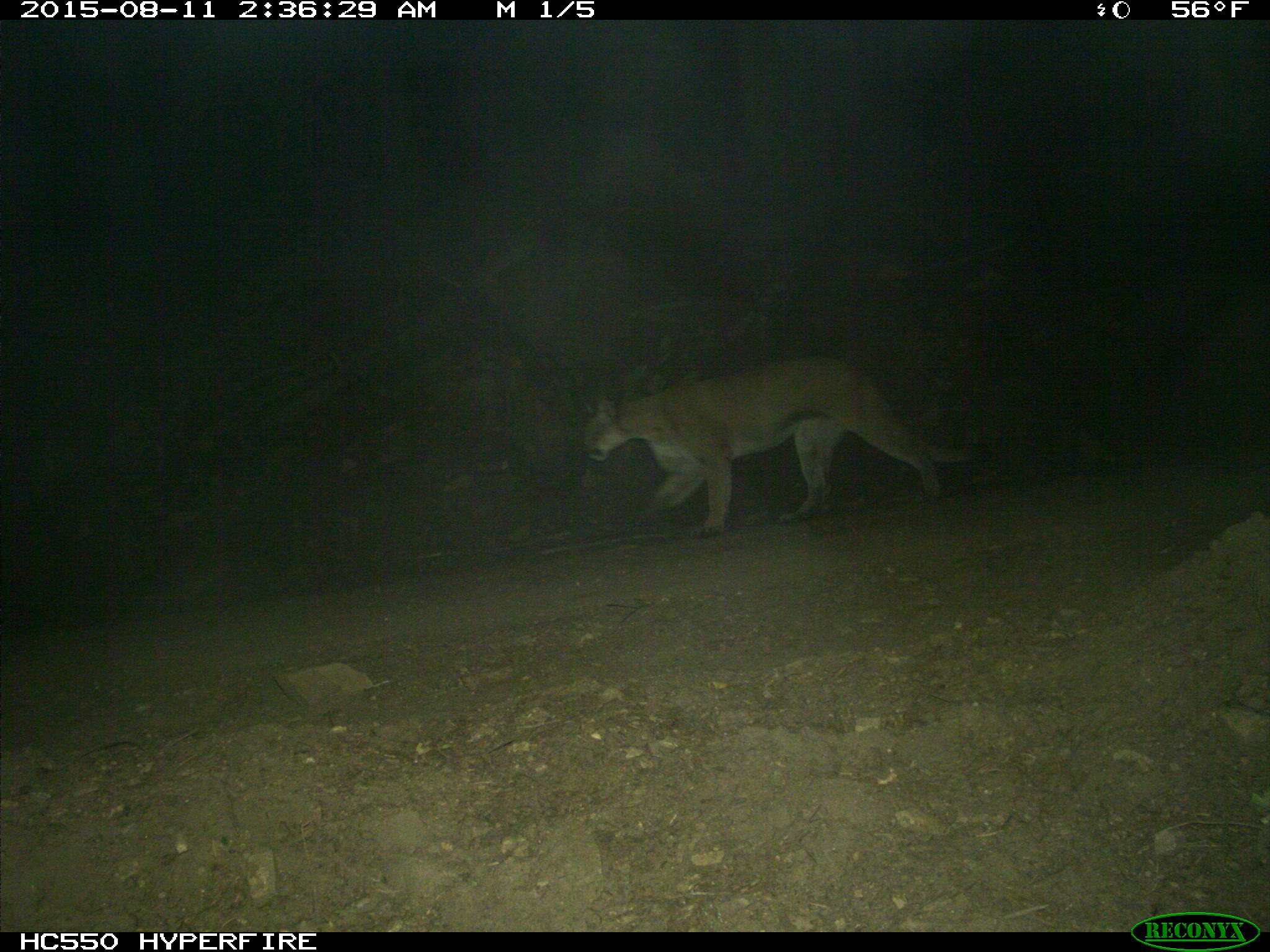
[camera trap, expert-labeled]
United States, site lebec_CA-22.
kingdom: Animalia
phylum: Chordata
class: Mammalia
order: Carnivora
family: Felidae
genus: Puma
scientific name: Puma concolor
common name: mountain lion